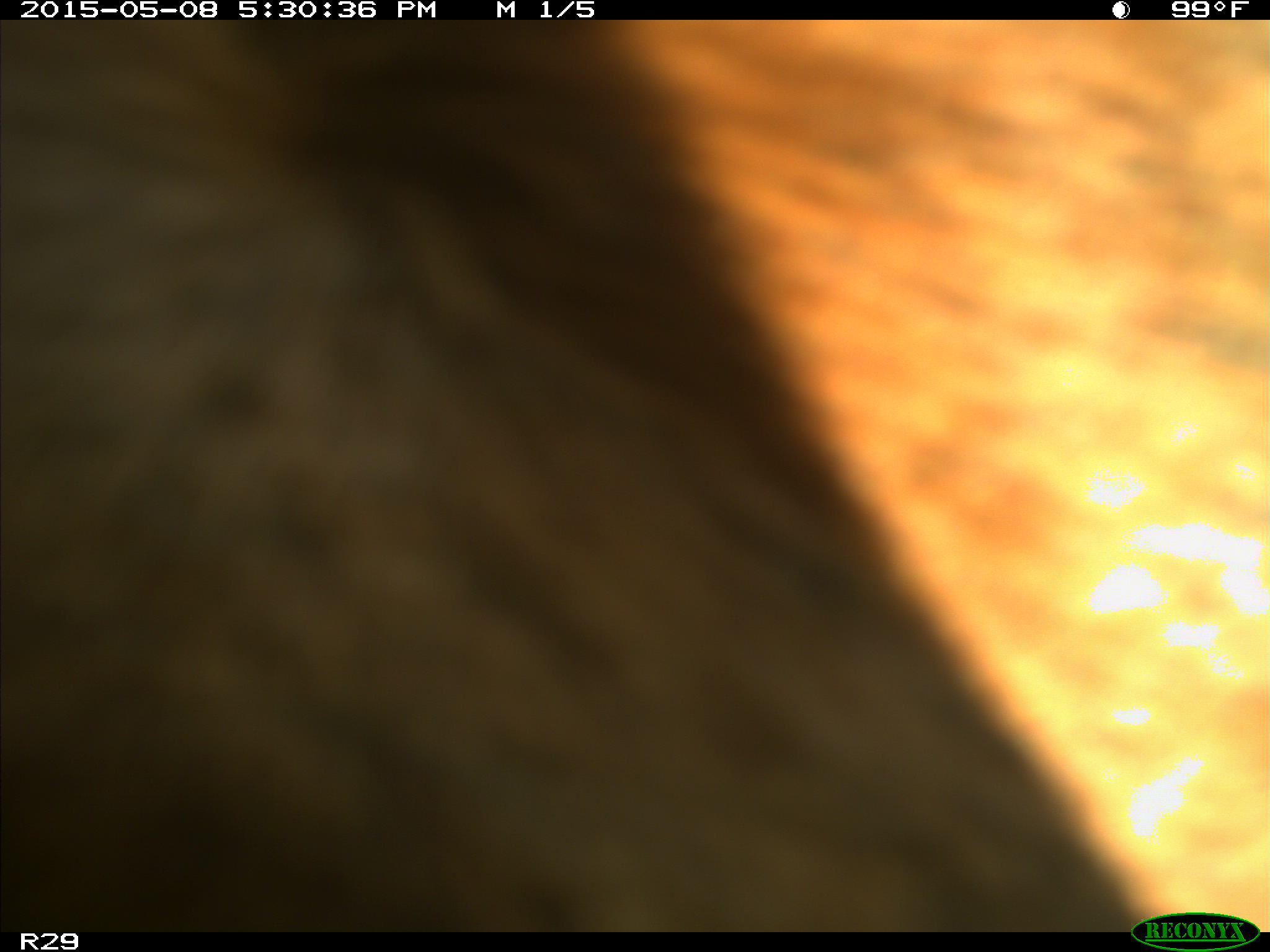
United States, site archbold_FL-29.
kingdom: Animalia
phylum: Chordata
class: Mammalia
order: Artiodactyla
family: Bovidae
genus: Bos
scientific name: Bos taurus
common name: domestic cow